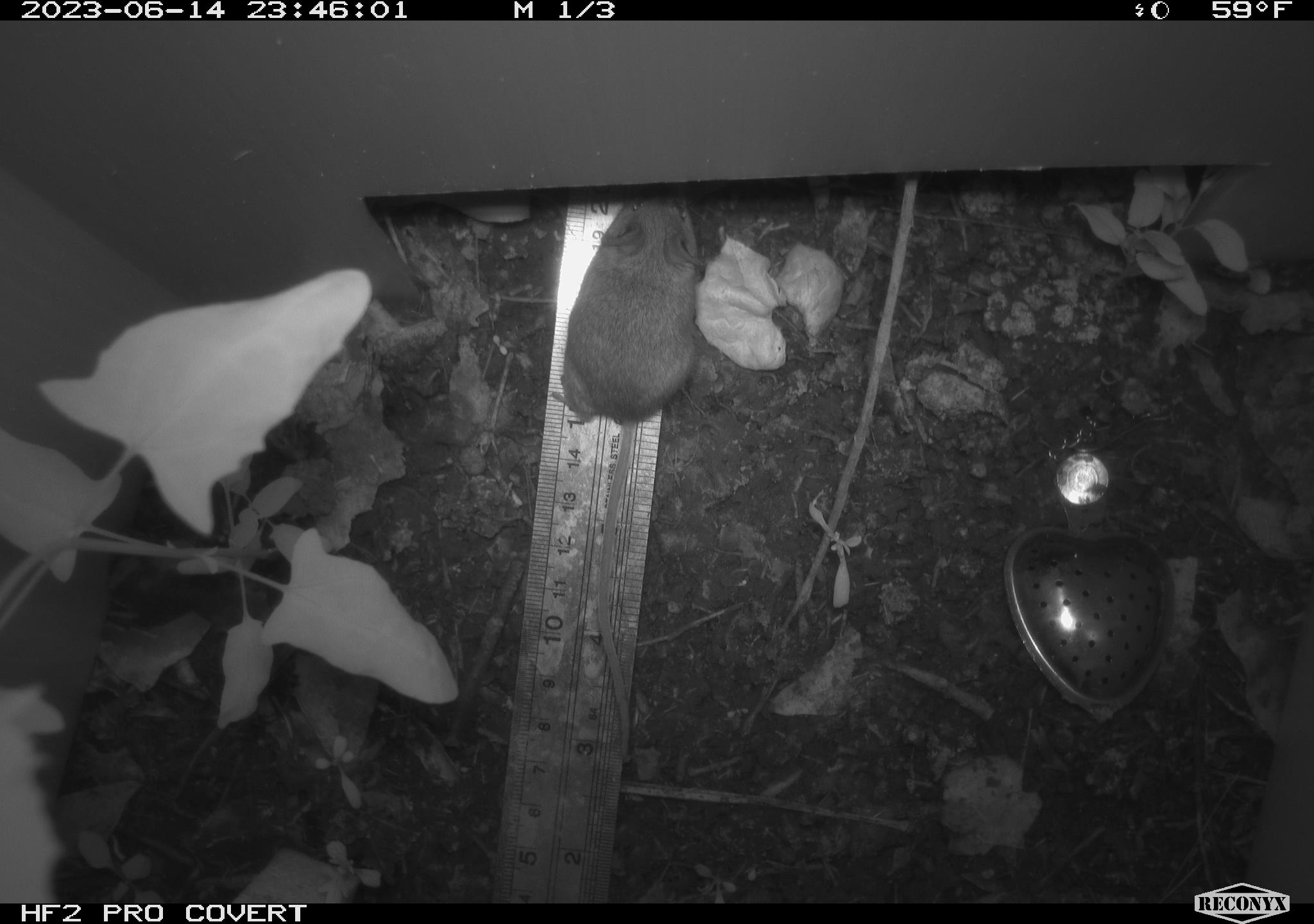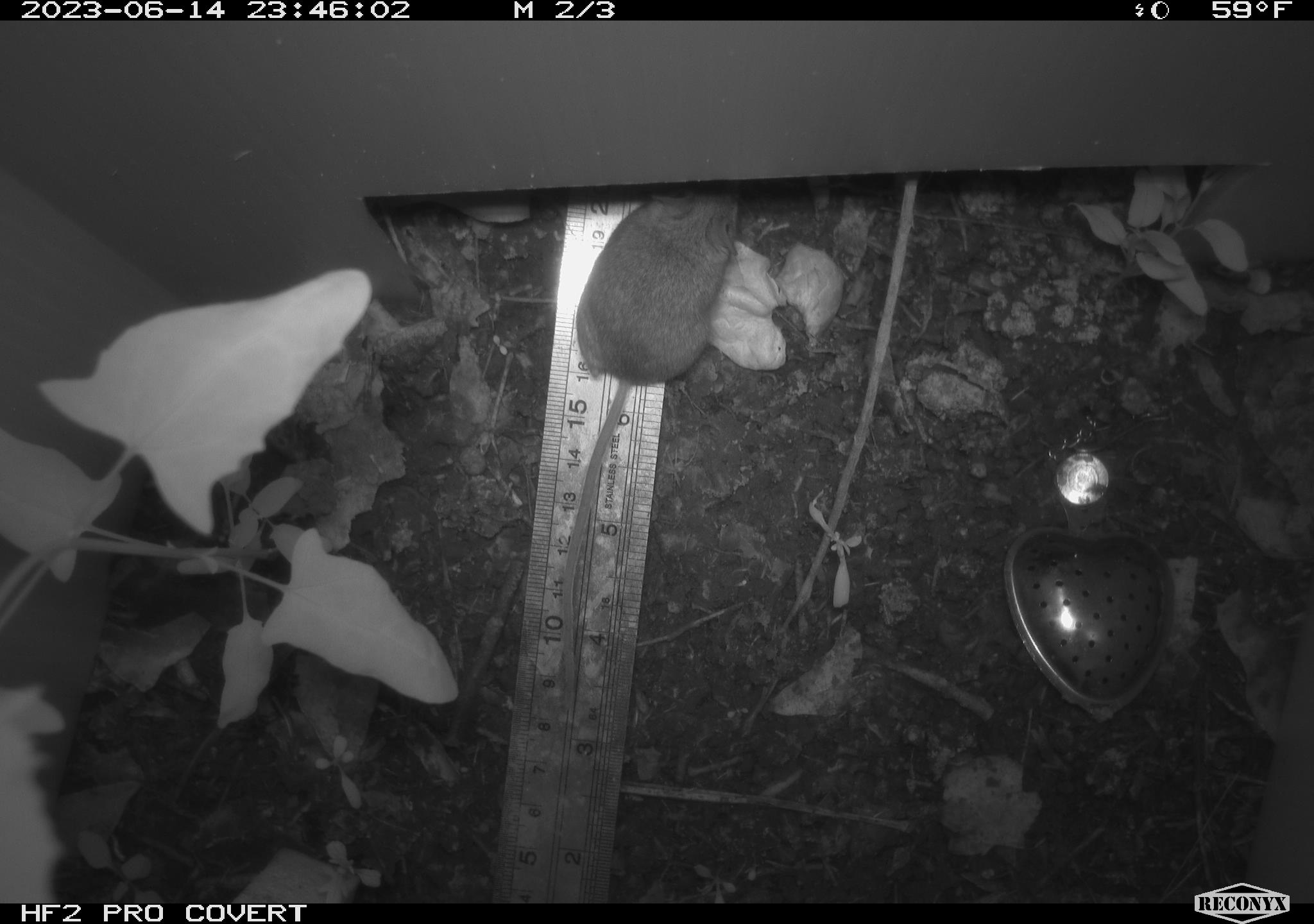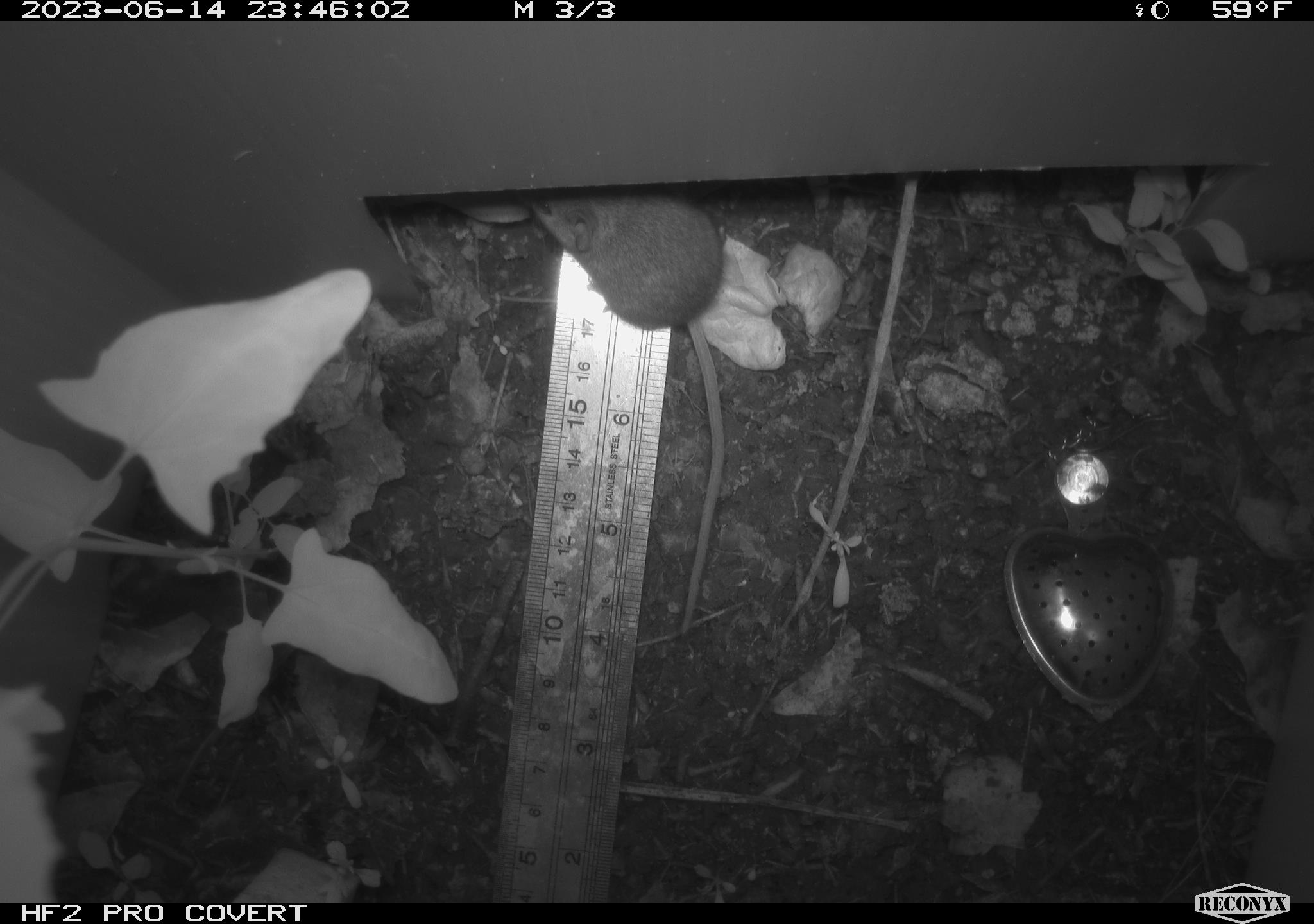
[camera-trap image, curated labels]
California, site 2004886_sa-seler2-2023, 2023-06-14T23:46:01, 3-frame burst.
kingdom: Animalia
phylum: Chordata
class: Mammalia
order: Rodentia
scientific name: Rodentia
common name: mouse species